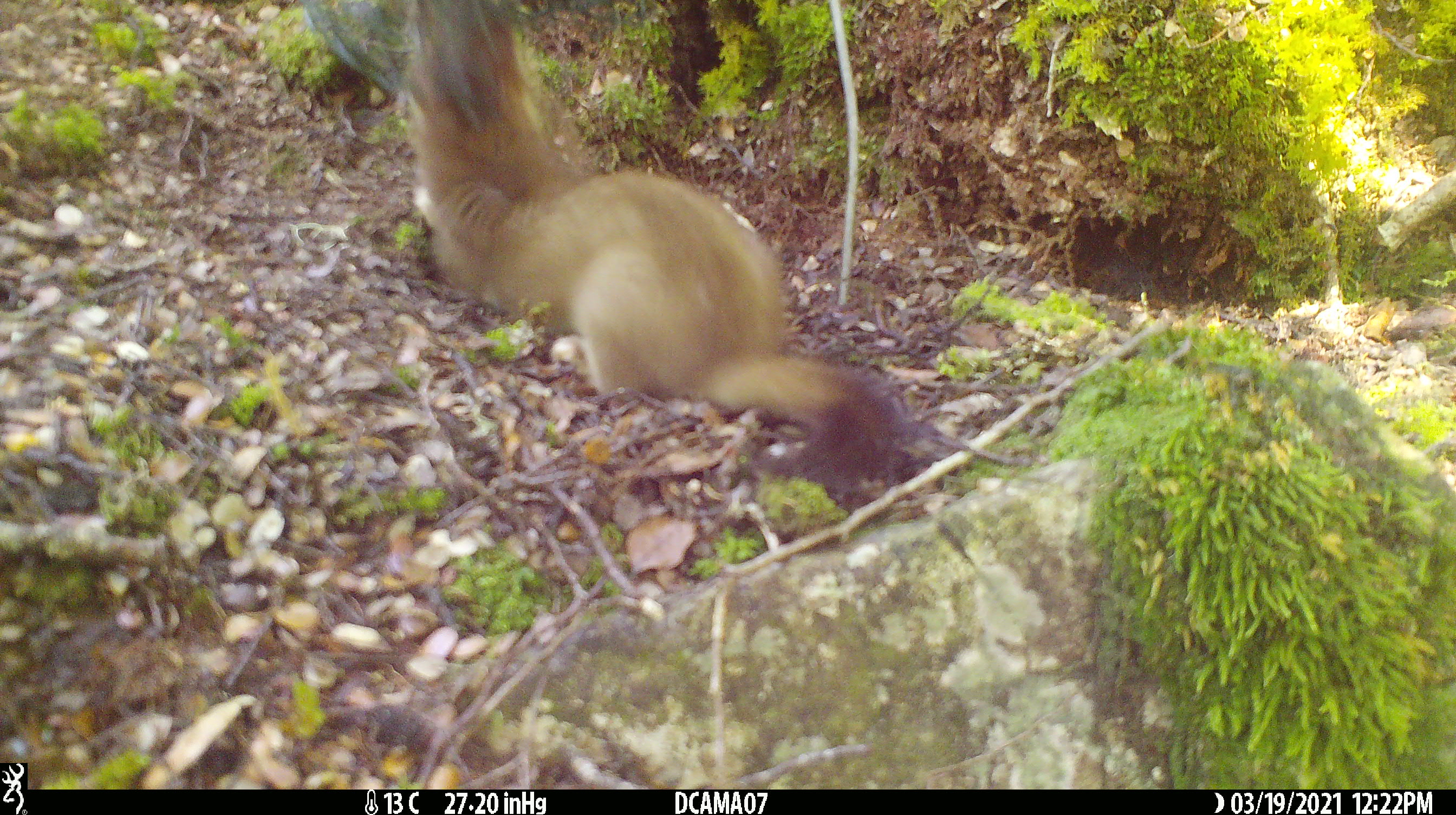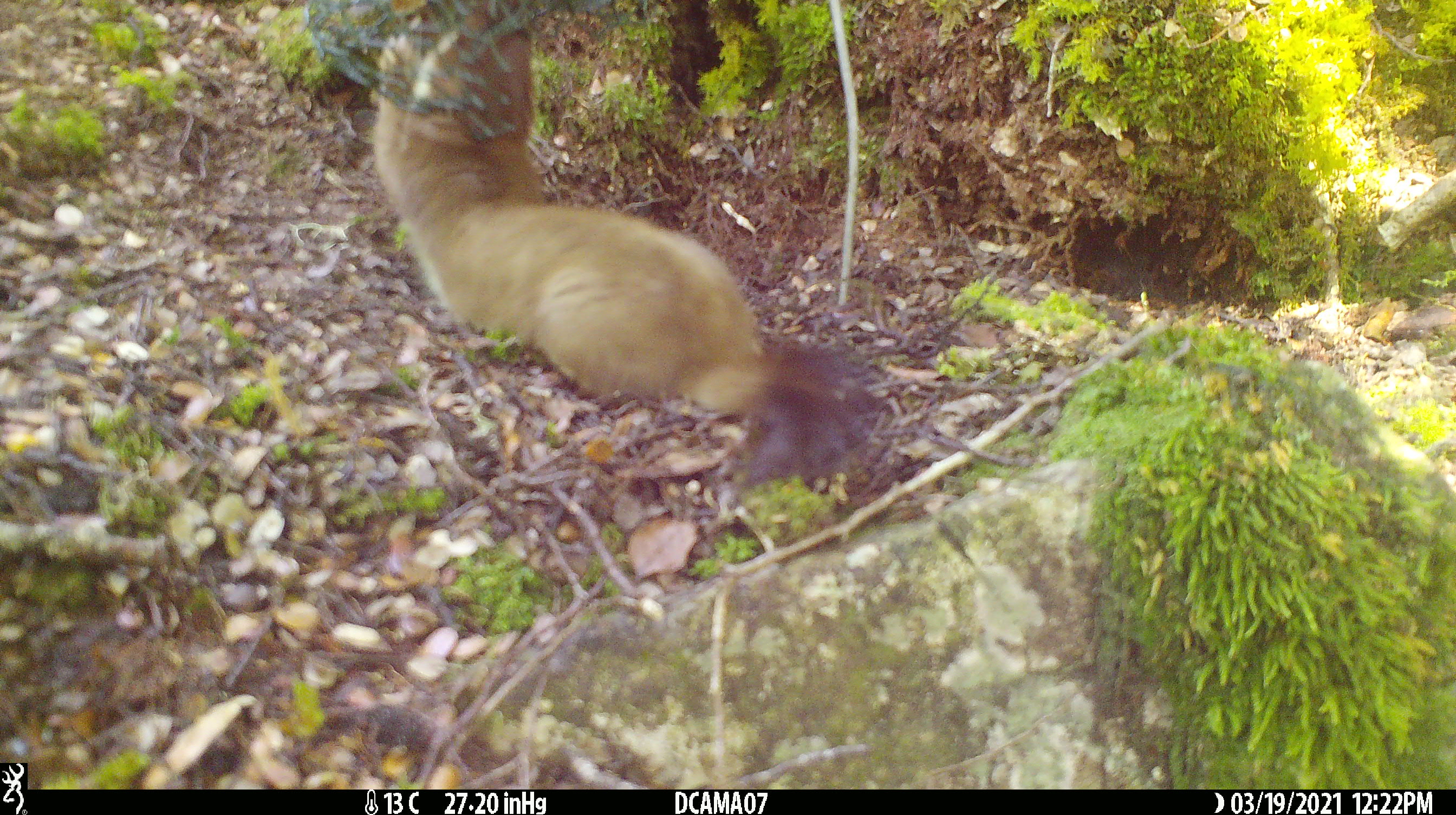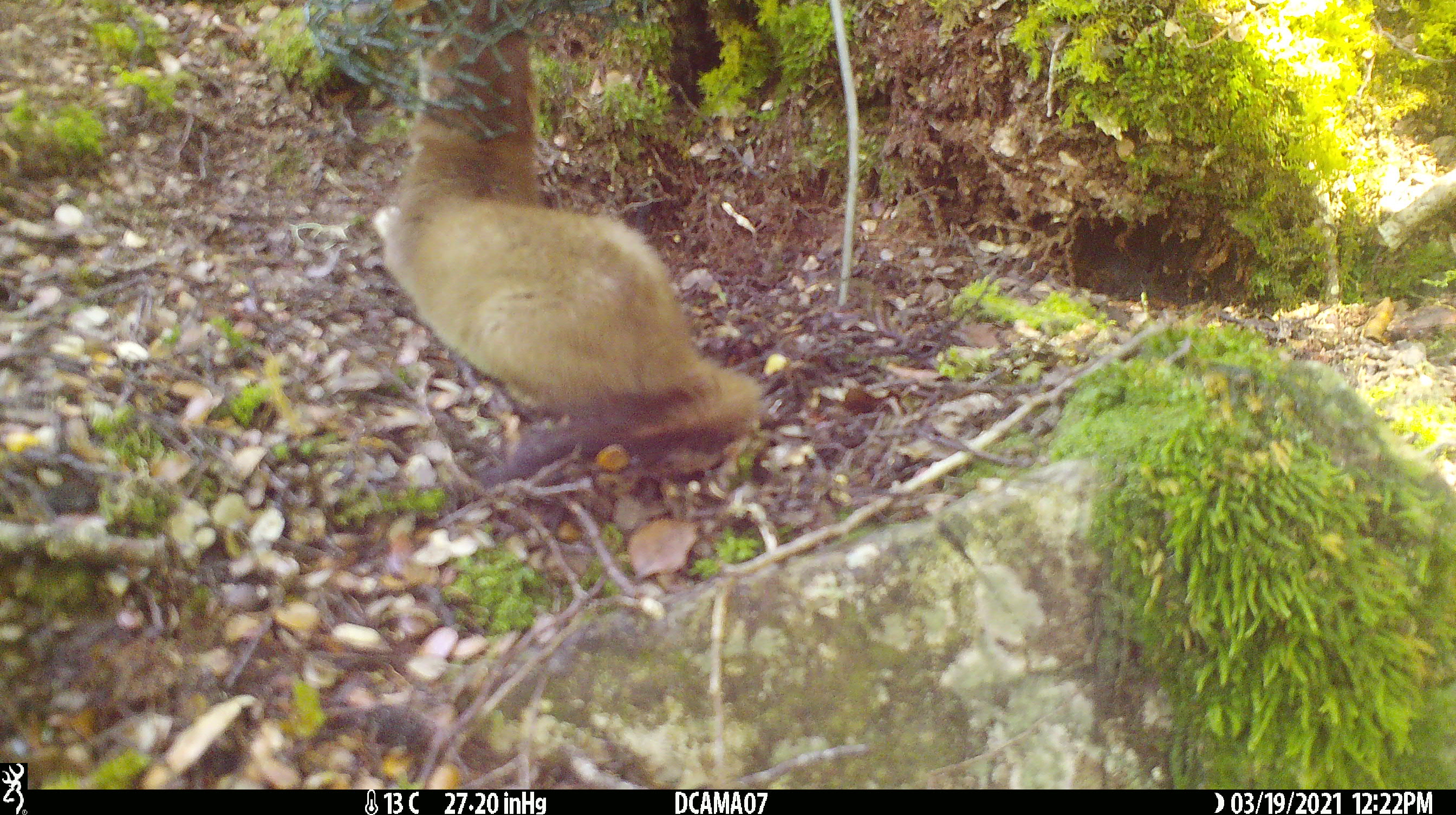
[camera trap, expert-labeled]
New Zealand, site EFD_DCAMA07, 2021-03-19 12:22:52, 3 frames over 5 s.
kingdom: Animalia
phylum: Chordata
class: Mammalia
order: Carnivora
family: Mustelidae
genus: Mustela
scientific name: Mustela erminea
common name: stoat